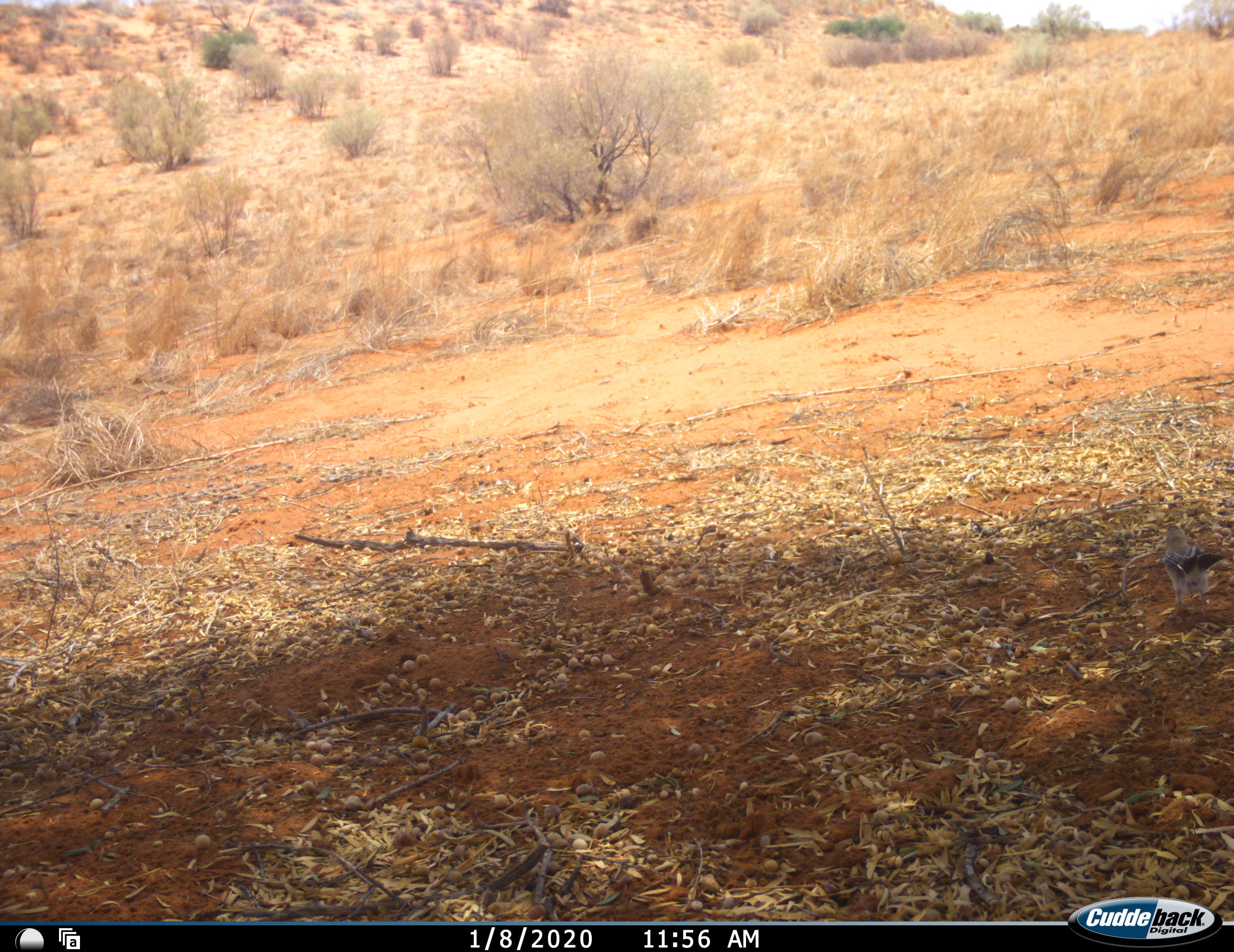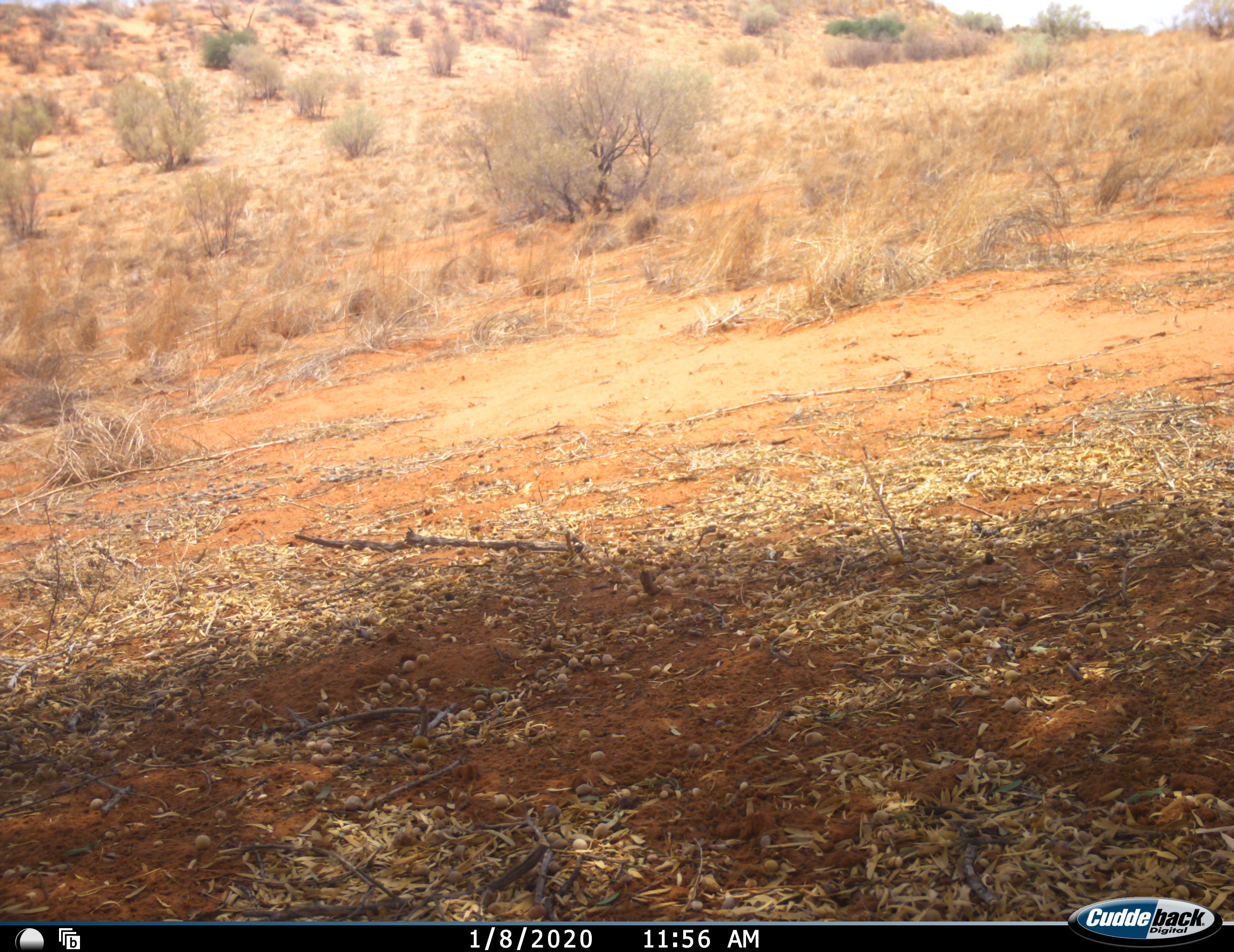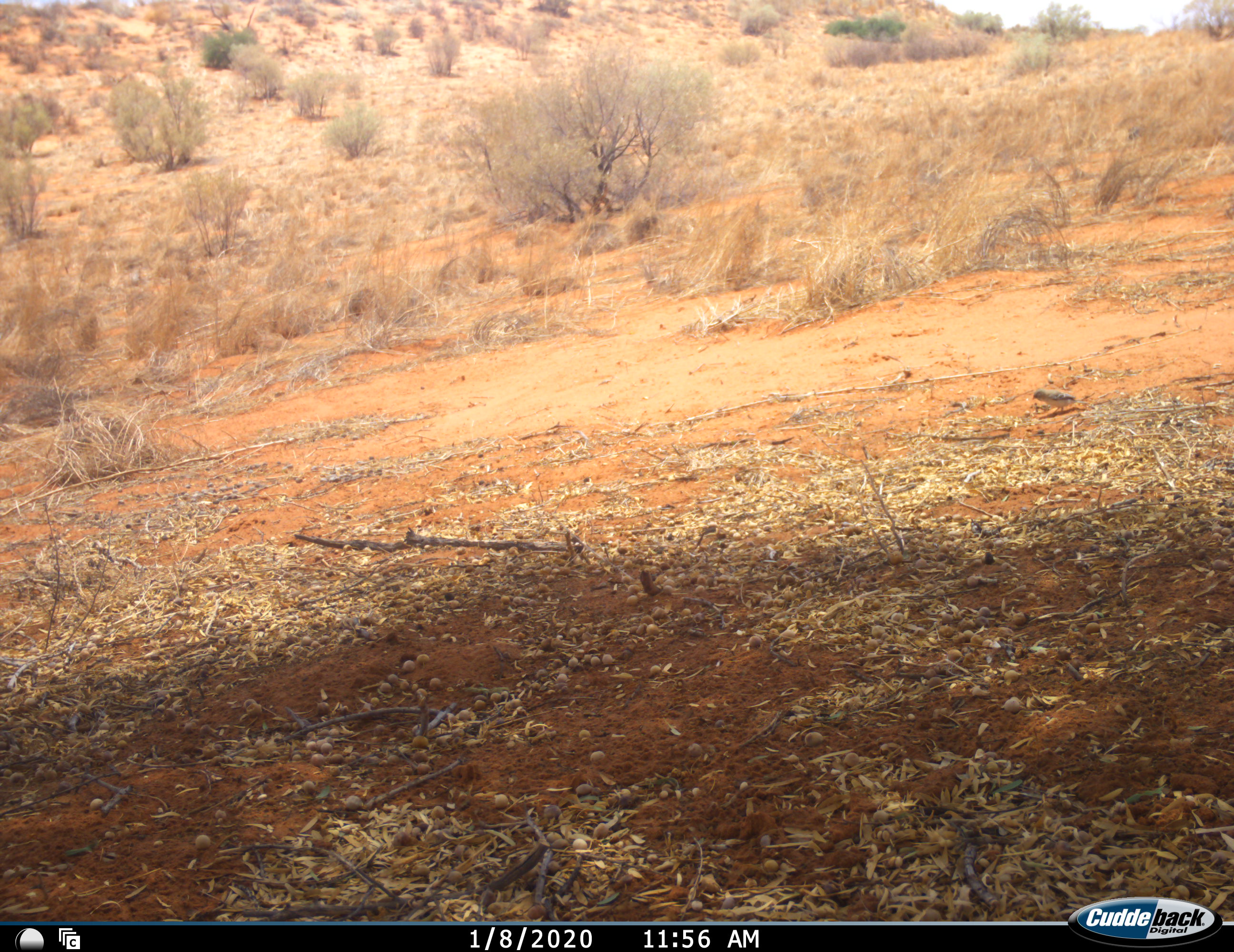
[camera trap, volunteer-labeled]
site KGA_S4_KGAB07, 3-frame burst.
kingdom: Animalia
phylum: Chordata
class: Aves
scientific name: Aves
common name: bird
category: birdother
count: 1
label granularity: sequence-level